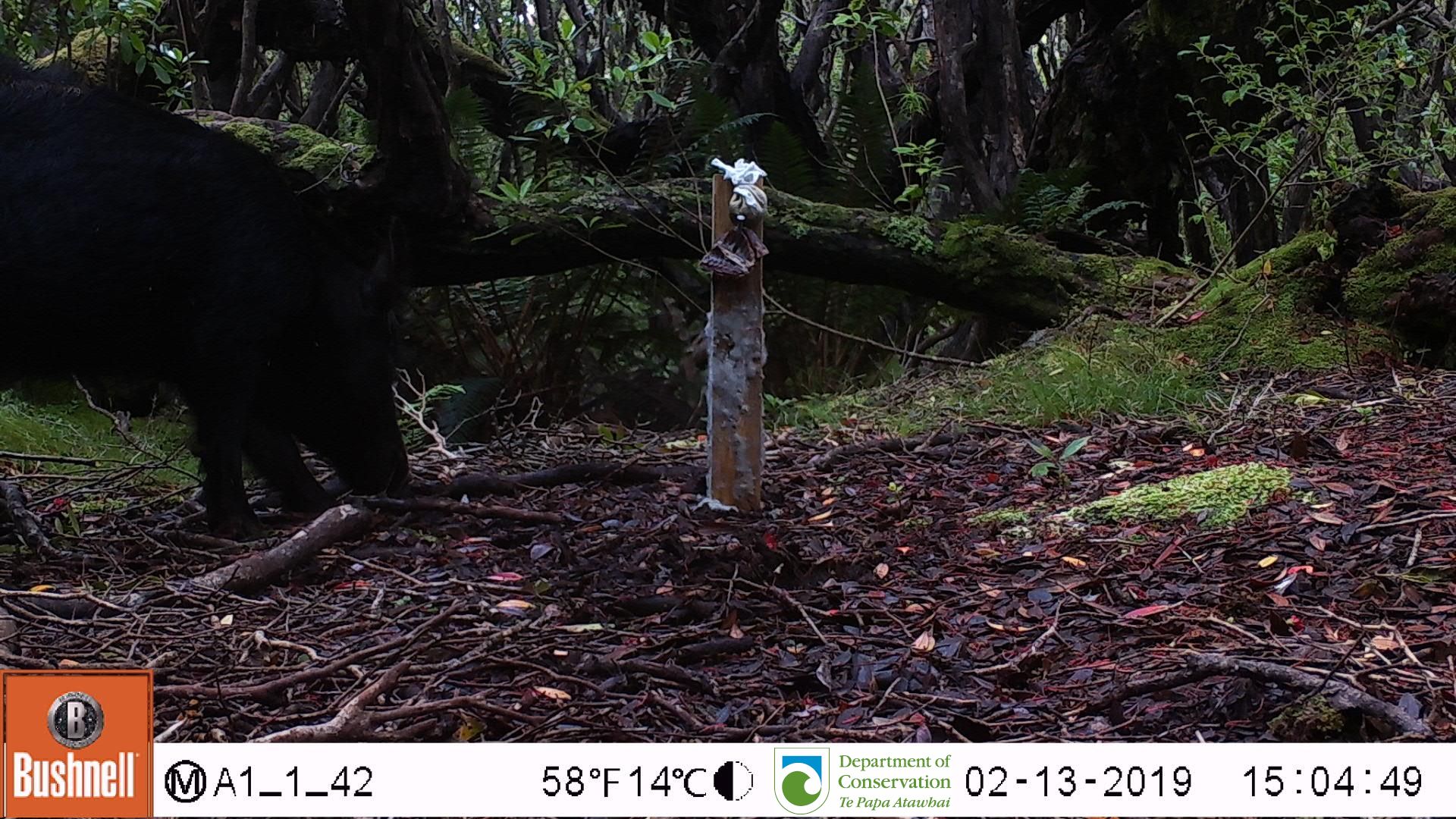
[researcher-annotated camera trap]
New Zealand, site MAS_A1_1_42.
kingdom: Animalia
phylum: Chordata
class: Mammalia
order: Artiodactyla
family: Suidae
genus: Sus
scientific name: Sus scrofa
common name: pig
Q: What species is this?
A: Pig (Sus scrofa).